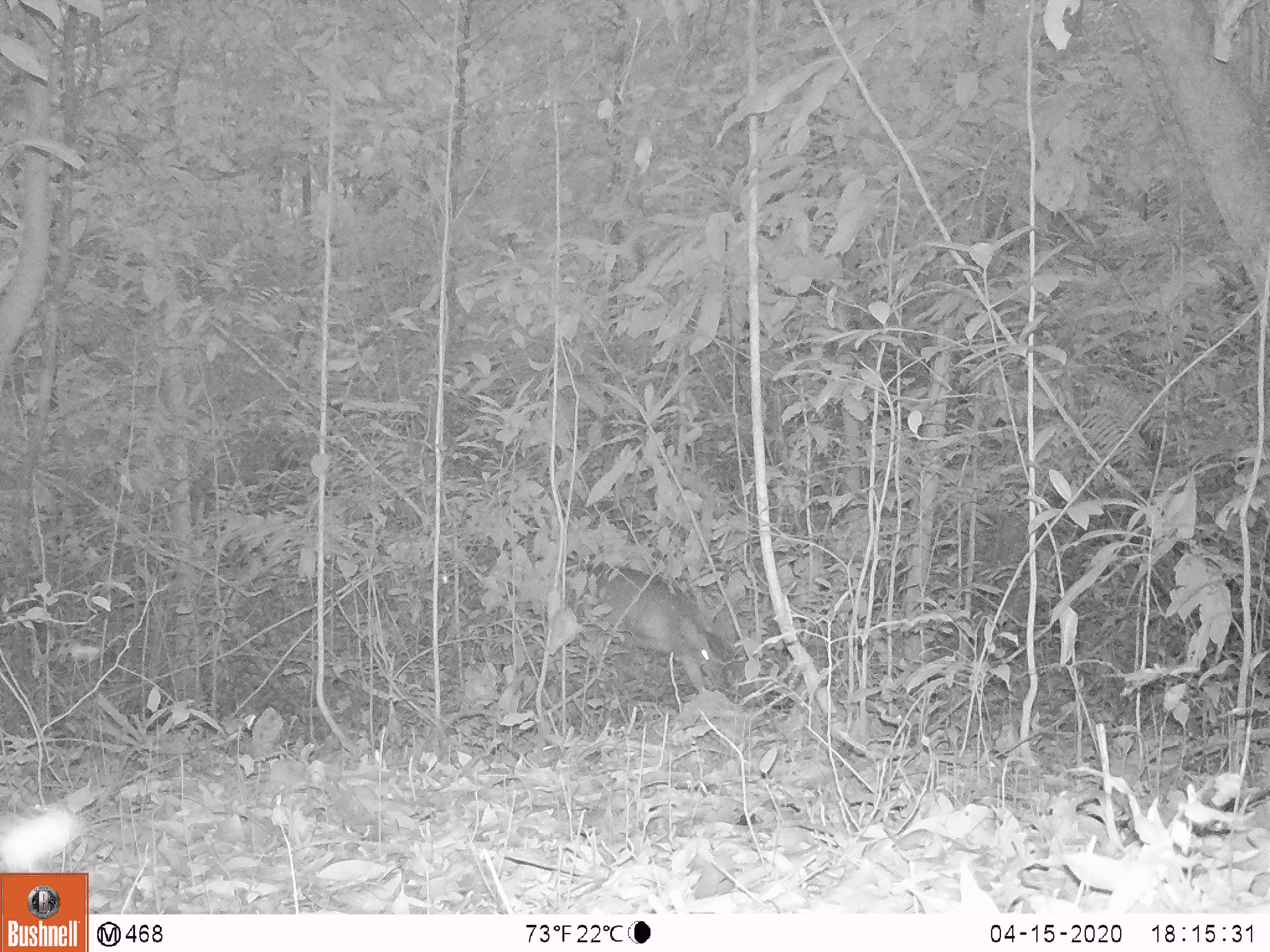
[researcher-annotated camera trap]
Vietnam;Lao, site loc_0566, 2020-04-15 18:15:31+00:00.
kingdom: Animalia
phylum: Chordata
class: Mammalia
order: Artiodactyla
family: Cervidae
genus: Muntiacus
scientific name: Muntiacus vuquangensis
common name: large-antlered muntjac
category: large antlered muntjac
Large antlered muntjac (large-antlered muntjac) (Muntiacus vuquangensis). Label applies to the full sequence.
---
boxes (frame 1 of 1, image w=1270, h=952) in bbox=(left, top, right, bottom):
large antlered muntjac: bbox=(592, 563, 727, 690)